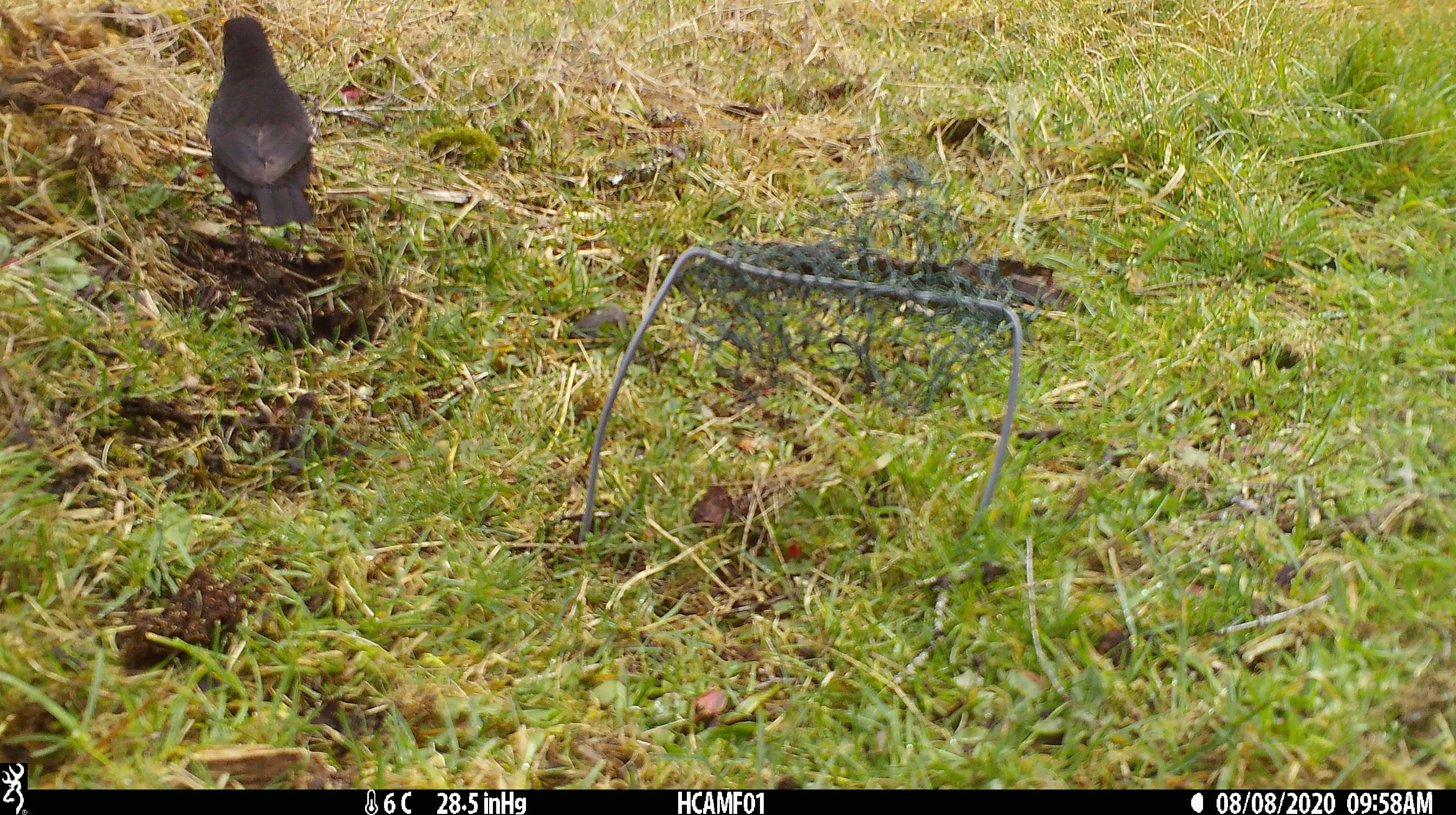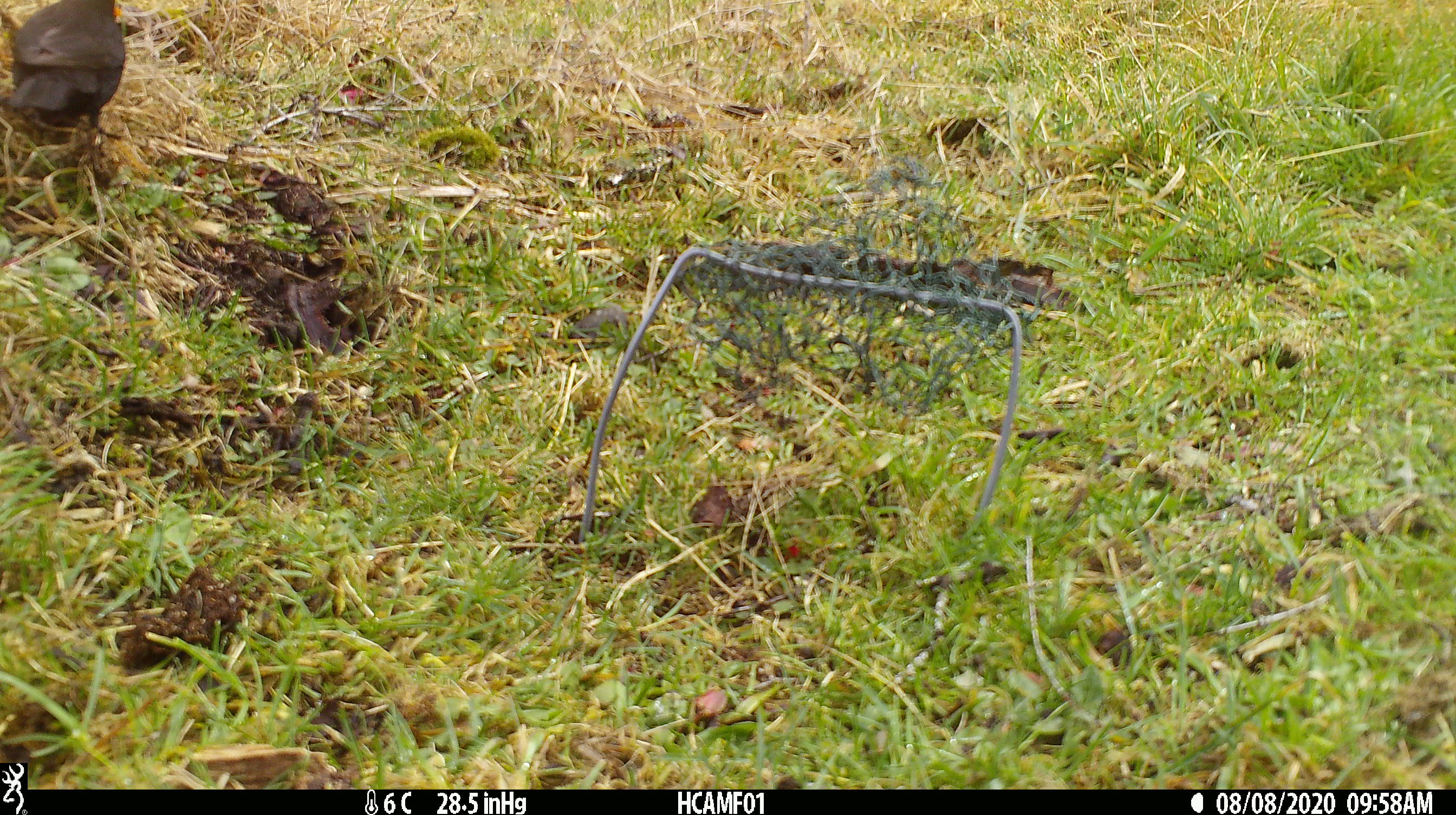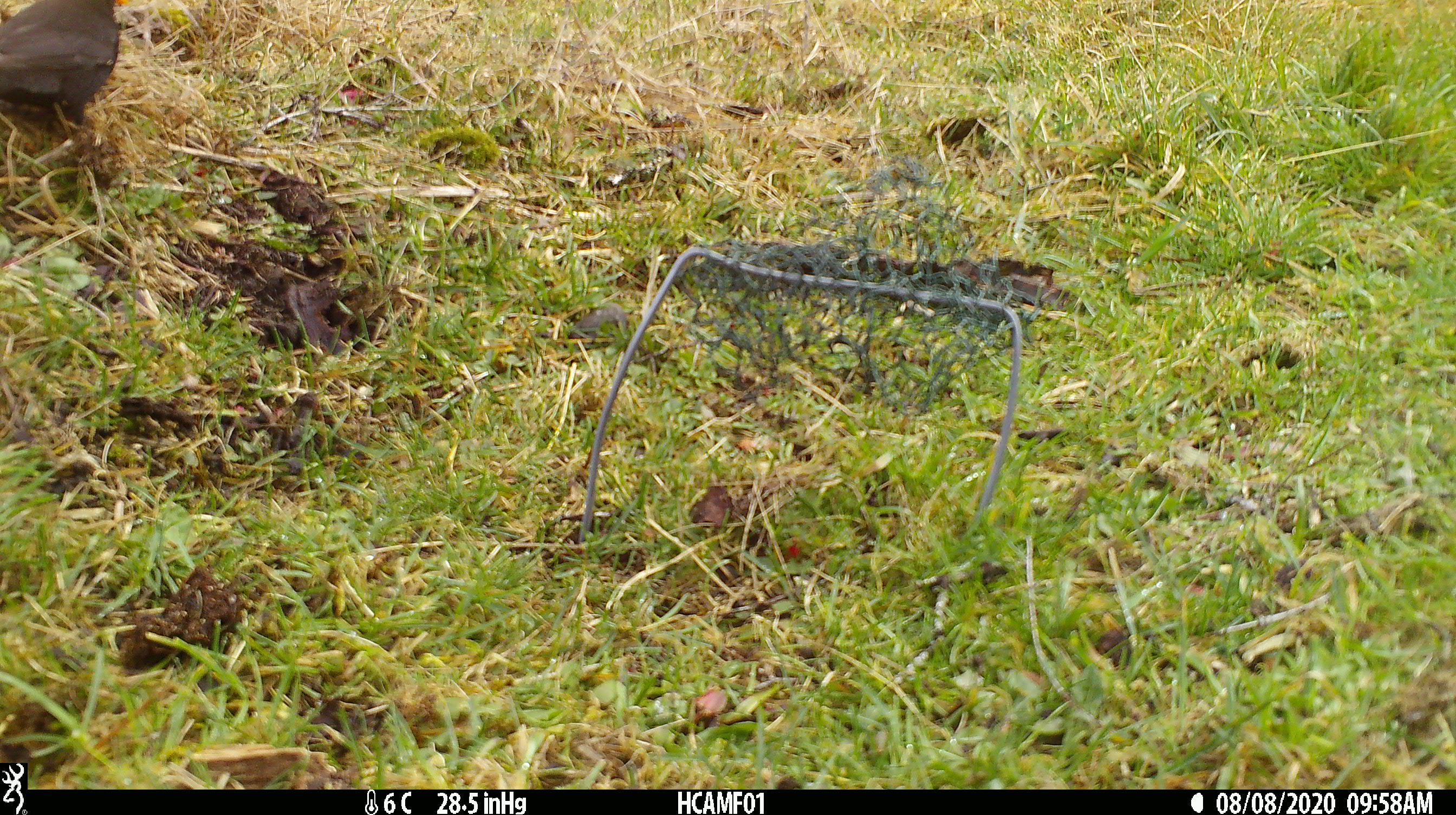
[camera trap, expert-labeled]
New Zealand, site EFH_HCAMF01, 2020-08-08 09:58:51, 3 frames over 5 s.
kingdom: Animalia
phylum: Chordata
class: Aves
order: Passeriformes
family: Turdidae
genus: Turdus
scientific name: Turdus merula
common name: eurasian blackbird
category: blackbird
Blackbird (eurasian blackbird) (Turdus merula).